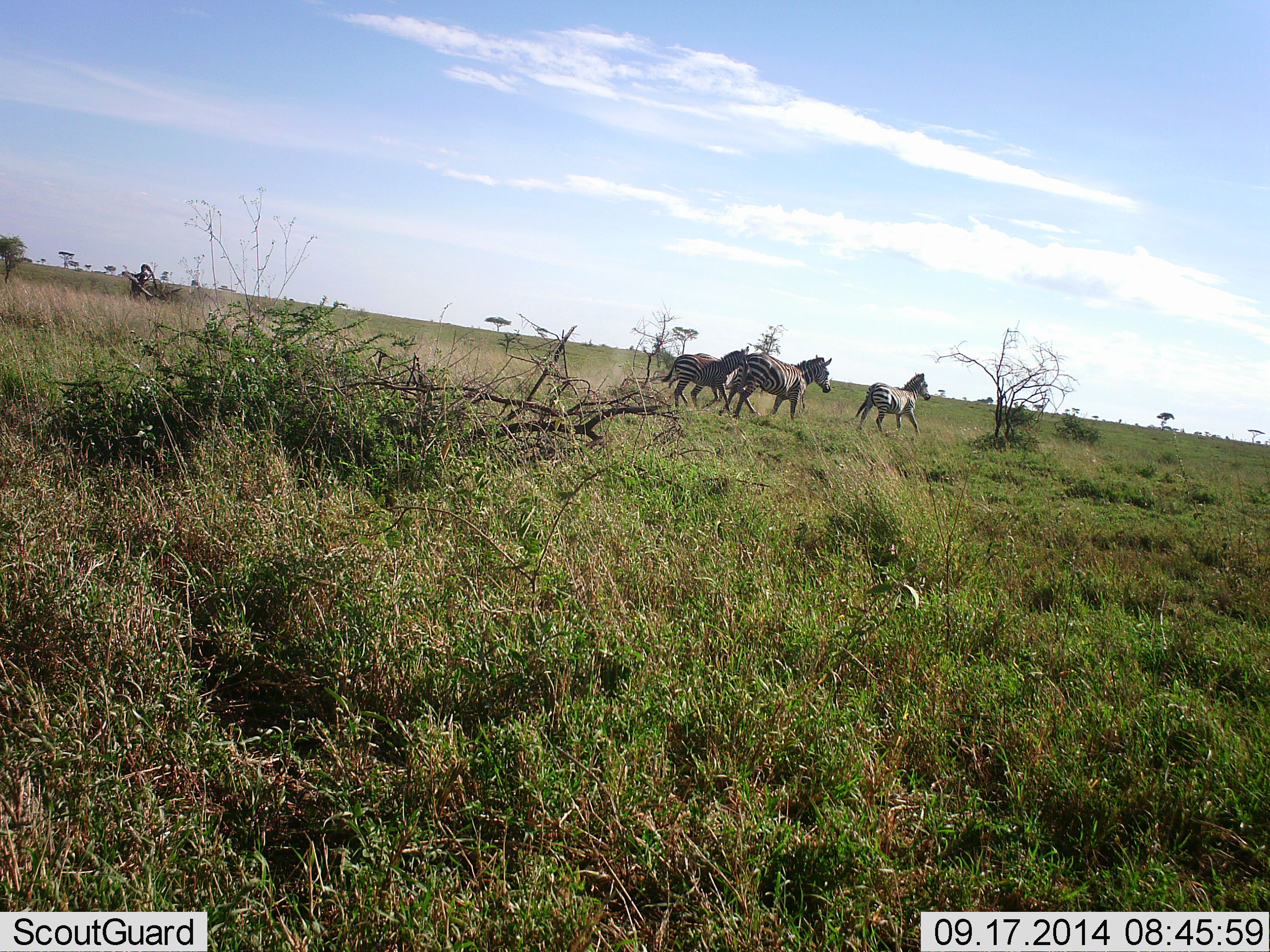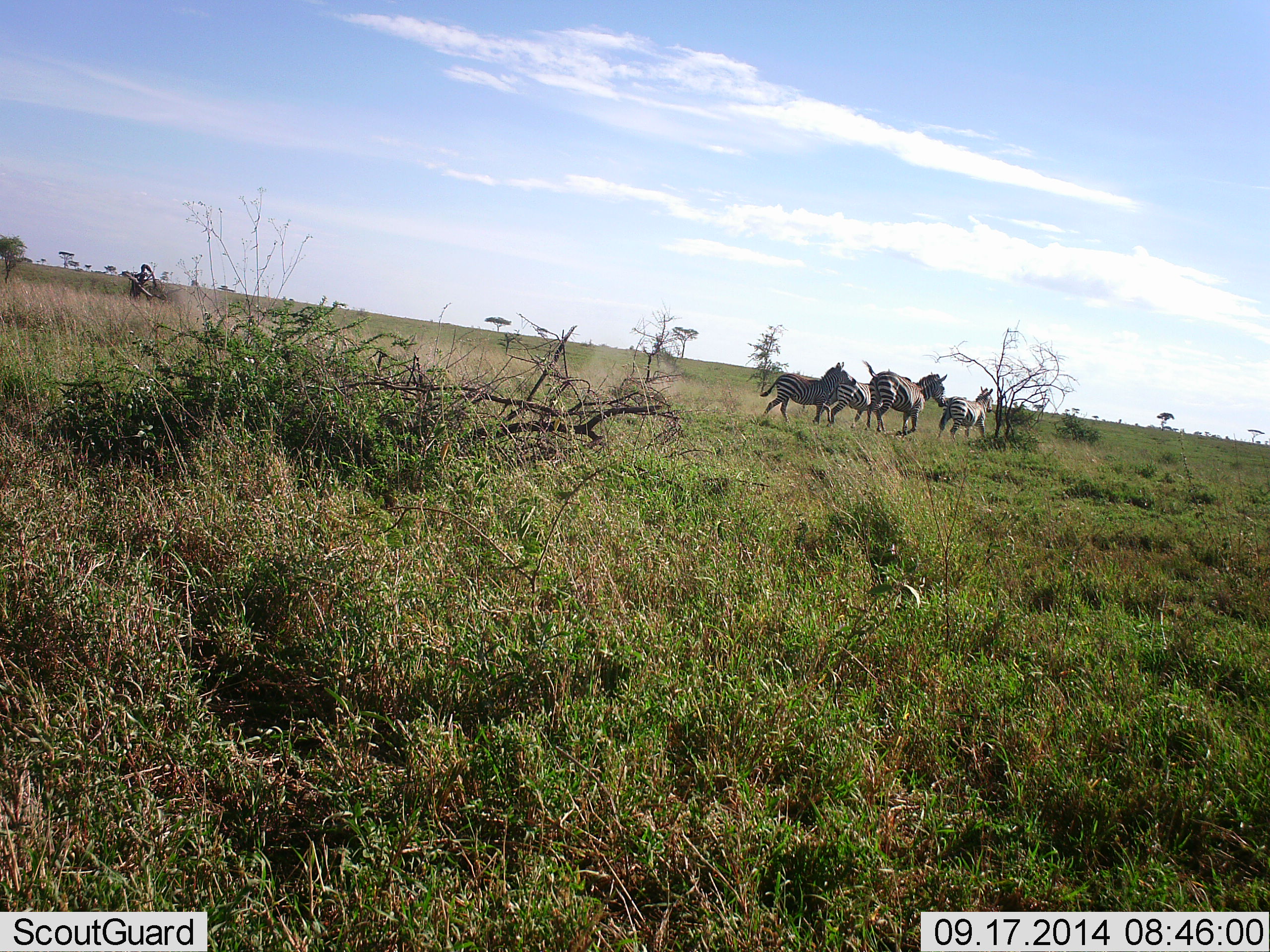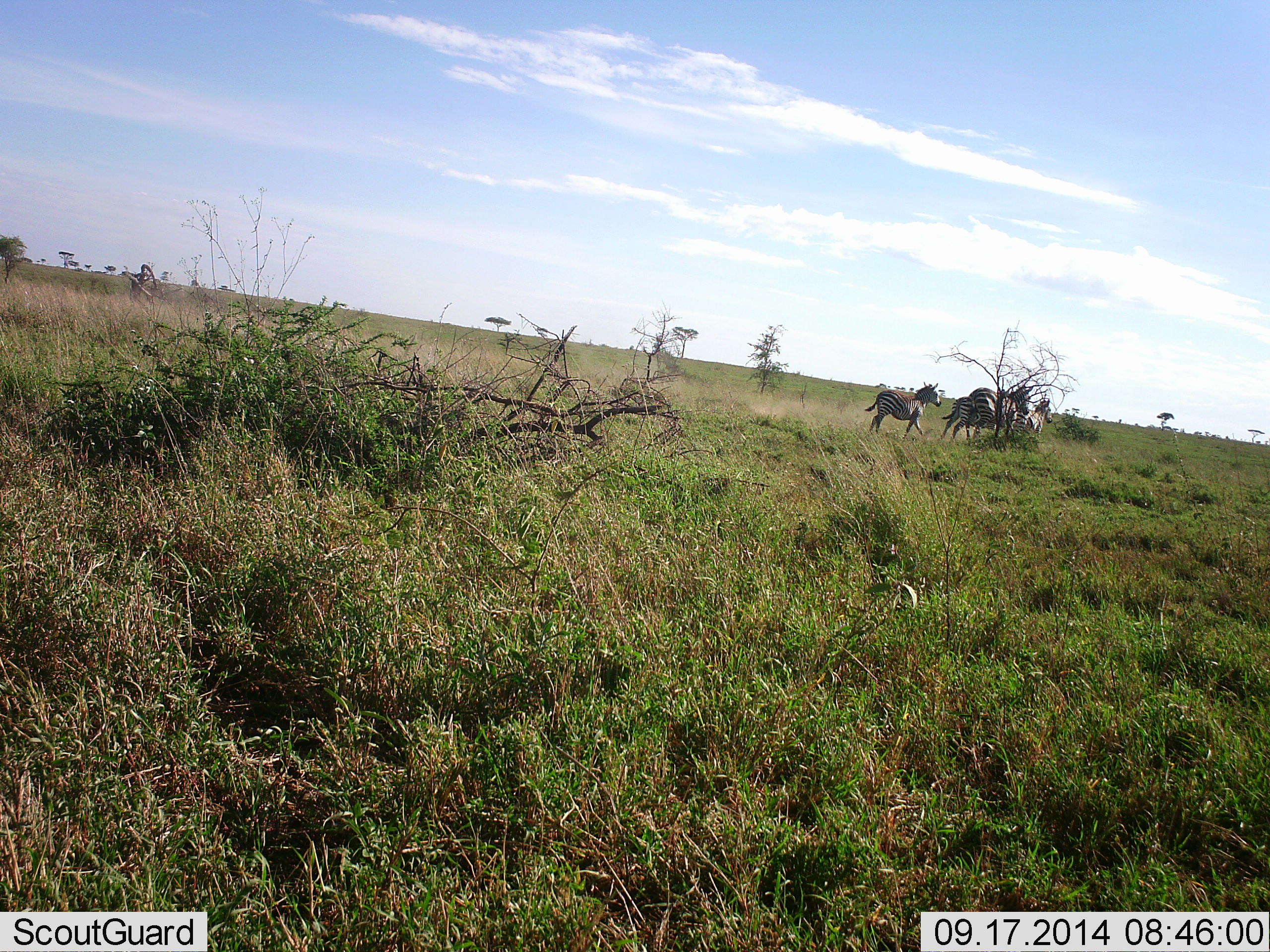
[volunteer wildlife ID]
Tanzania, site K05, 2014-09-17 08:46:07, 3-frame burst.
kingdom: Animalia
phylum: Chordata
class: Mammalia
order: Perissodactyla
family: Equidae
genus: Equus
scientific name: Equus quagga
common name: plains zebra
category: zebra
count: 4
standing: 0%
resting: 0%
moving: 100%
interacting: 10%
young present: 20%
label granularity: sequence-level